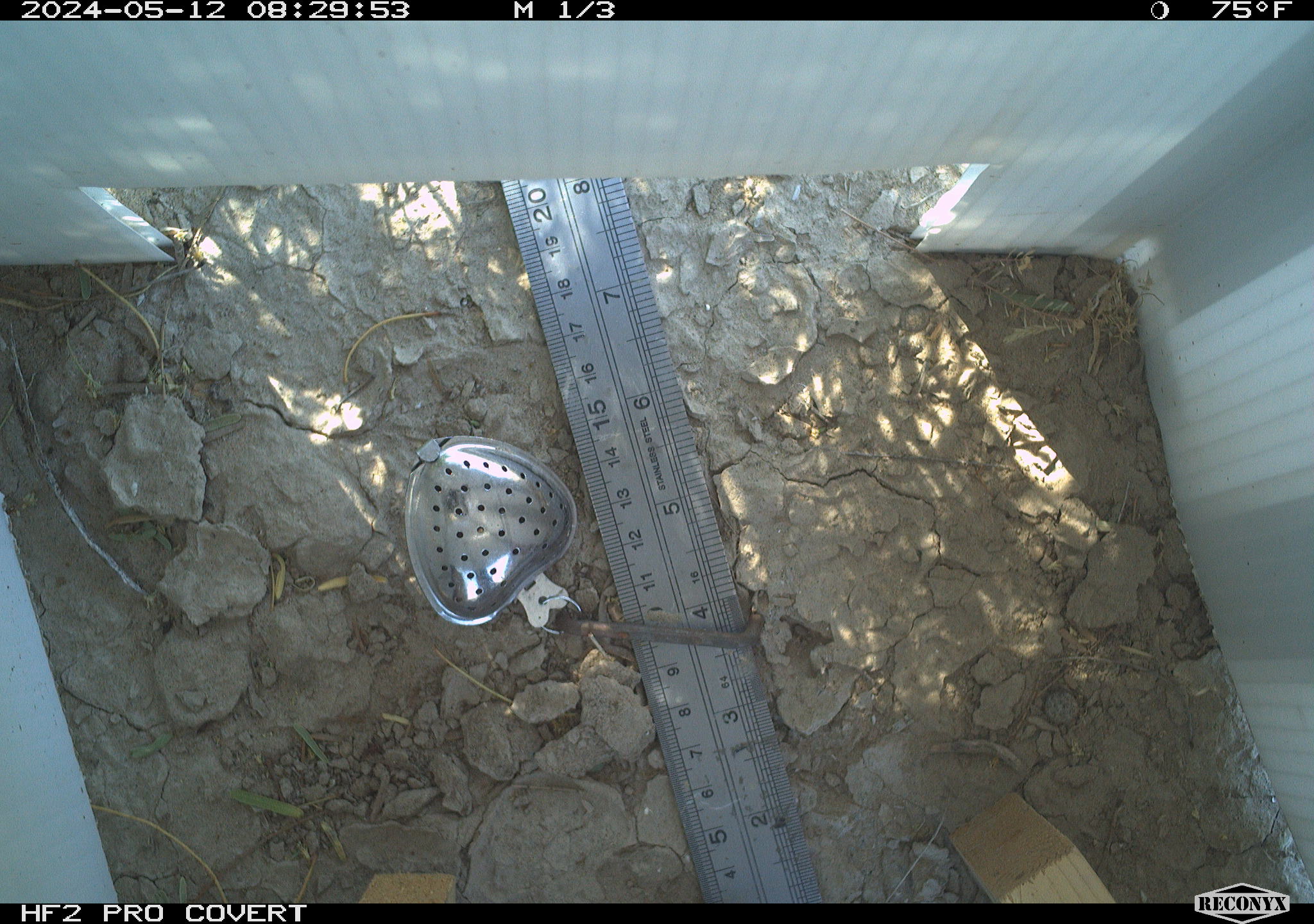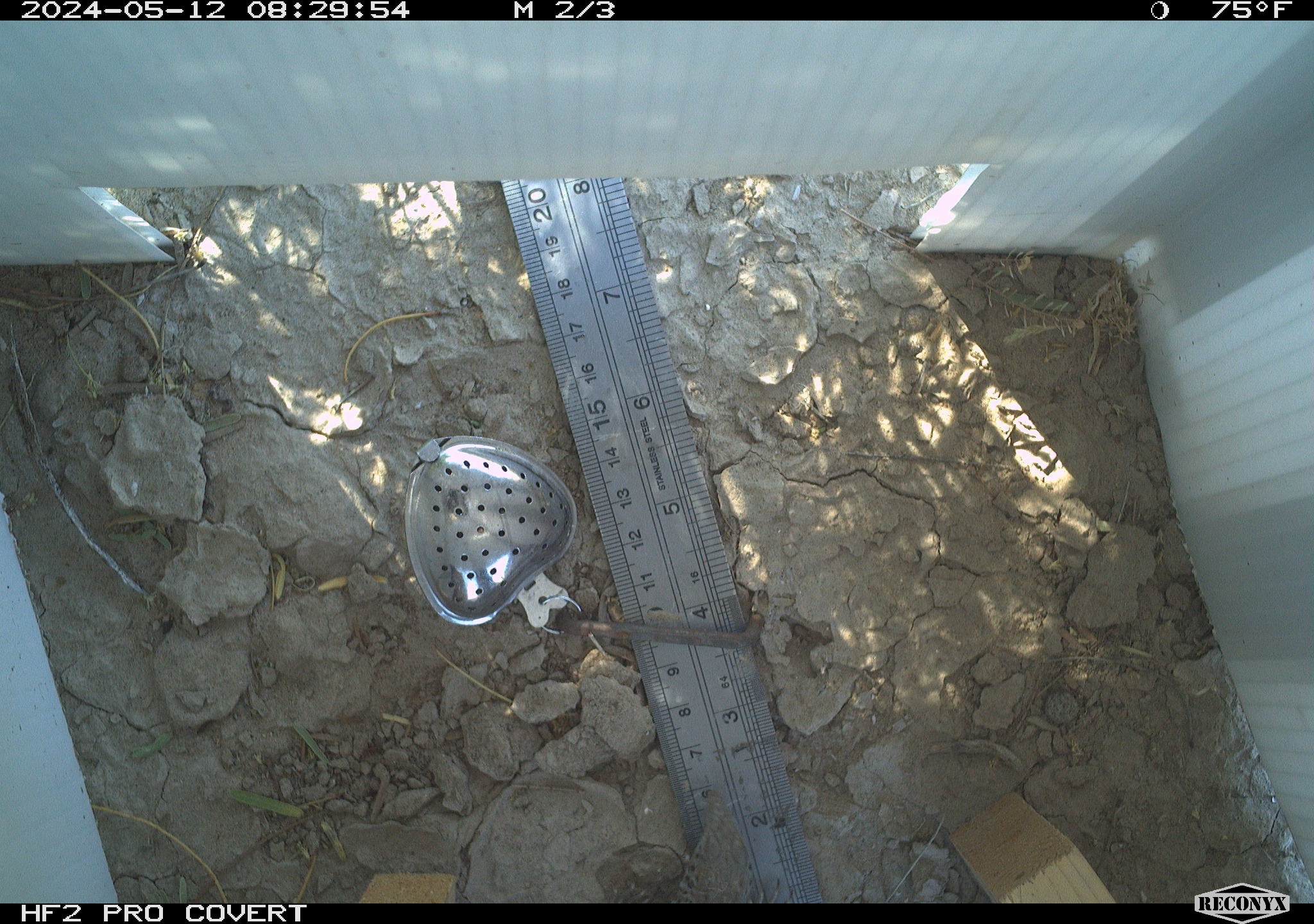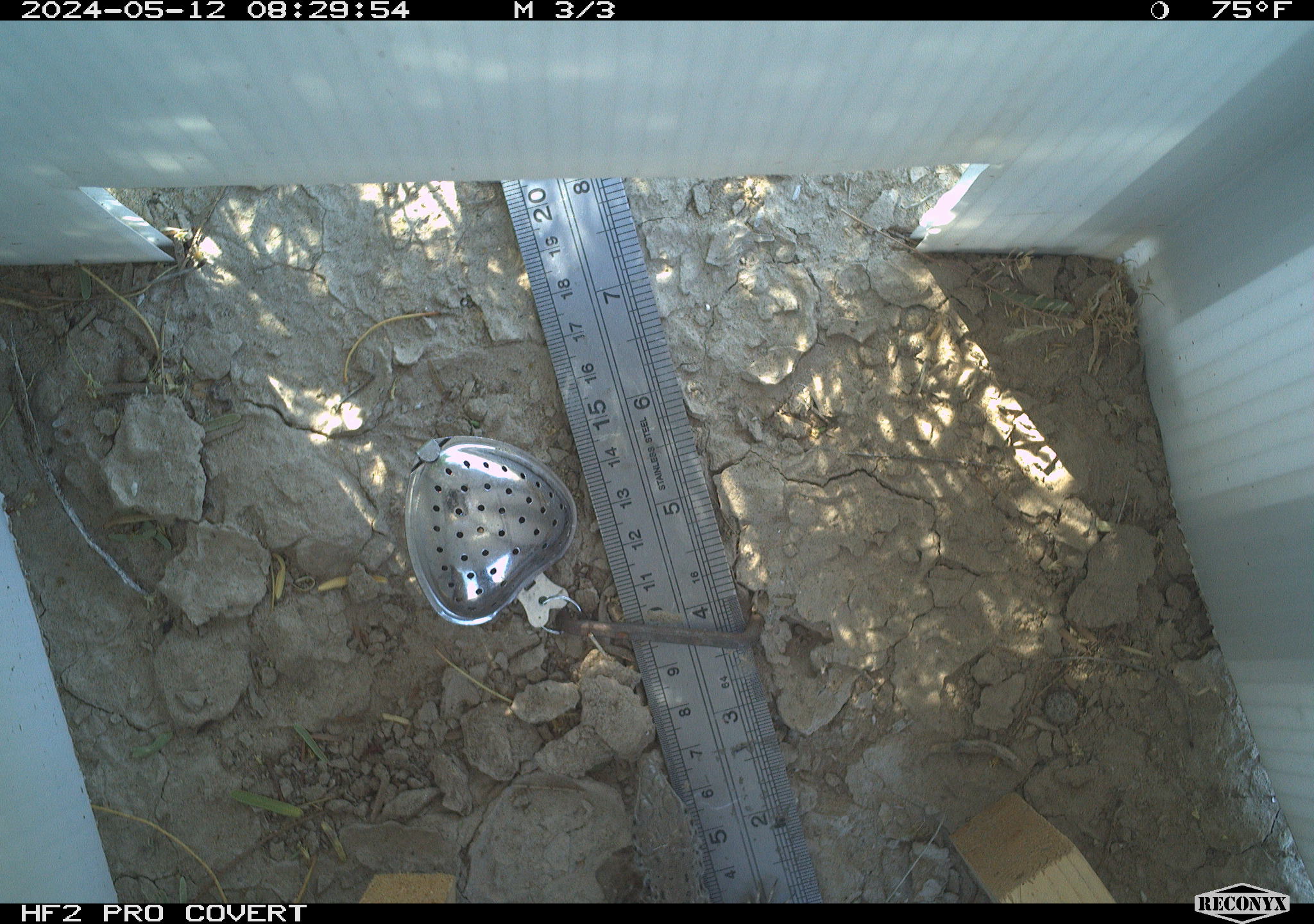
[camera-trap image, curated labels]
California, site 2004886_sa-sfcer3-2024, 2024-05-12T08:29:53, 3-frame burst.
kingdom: Animalia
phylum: Chordata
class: Reptilia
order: Squamata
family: Teiidae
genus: Aspidoscelis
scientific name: Aspidoscelis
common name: whiptail lizards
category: aspidoscelis species